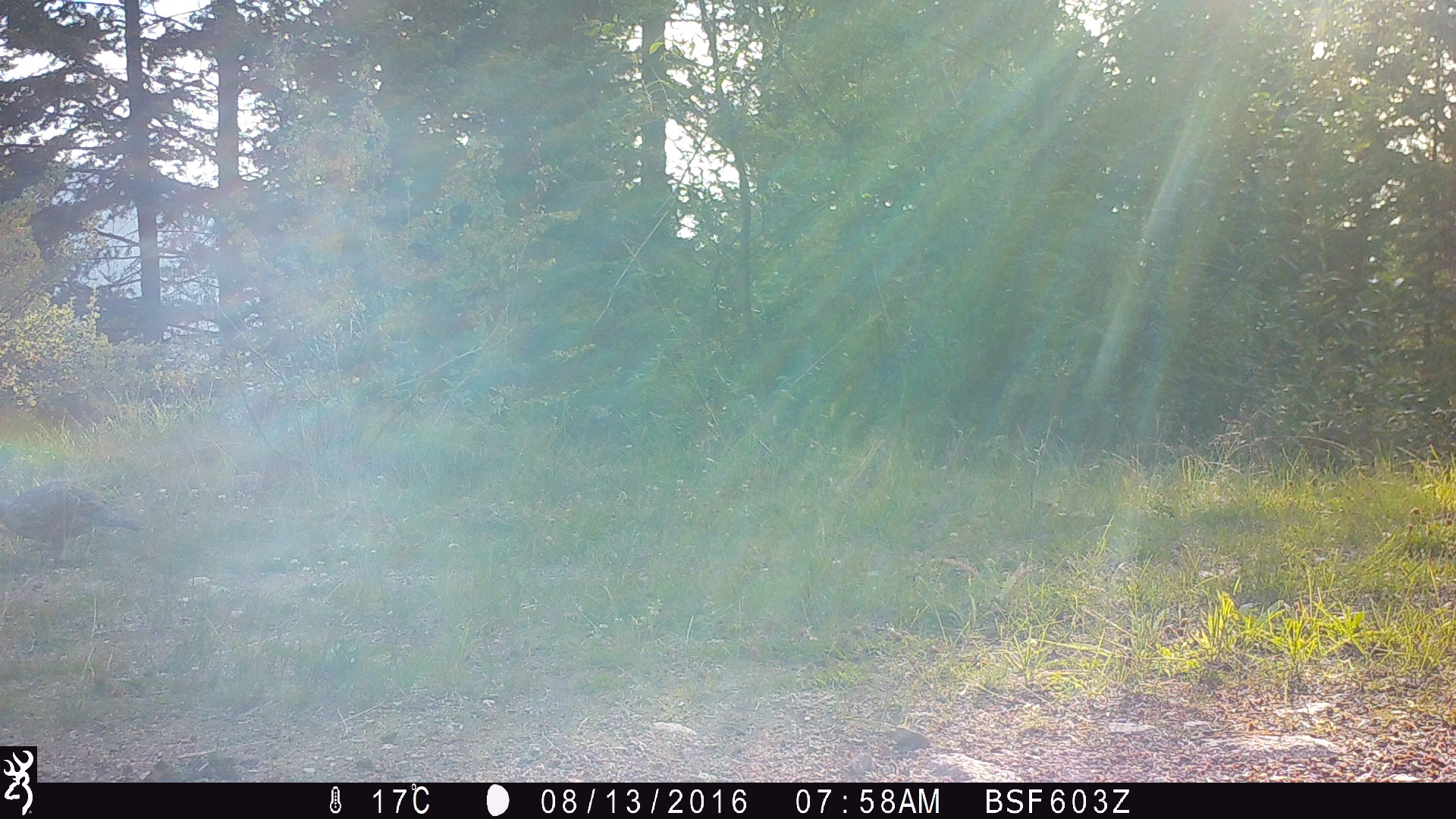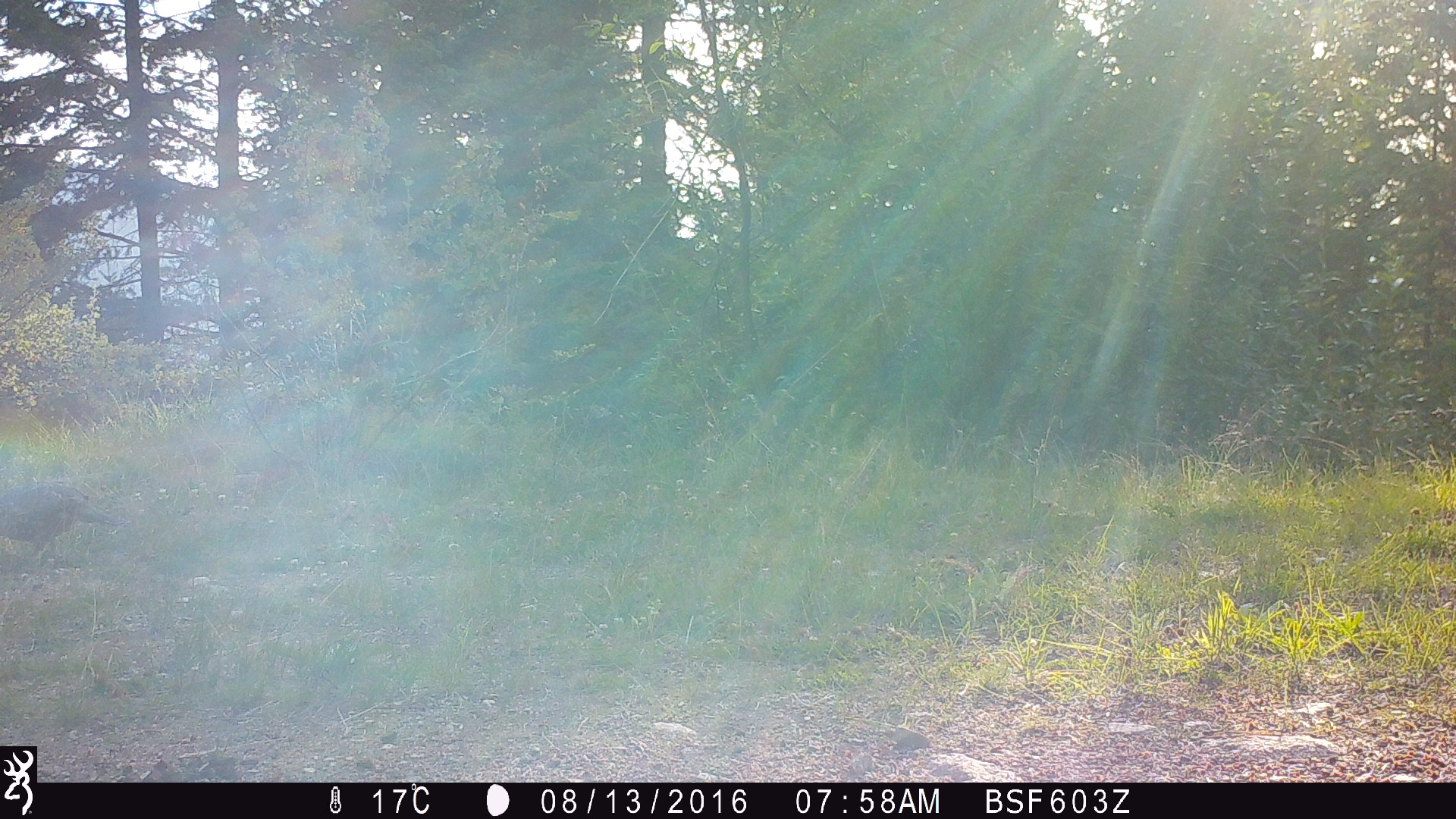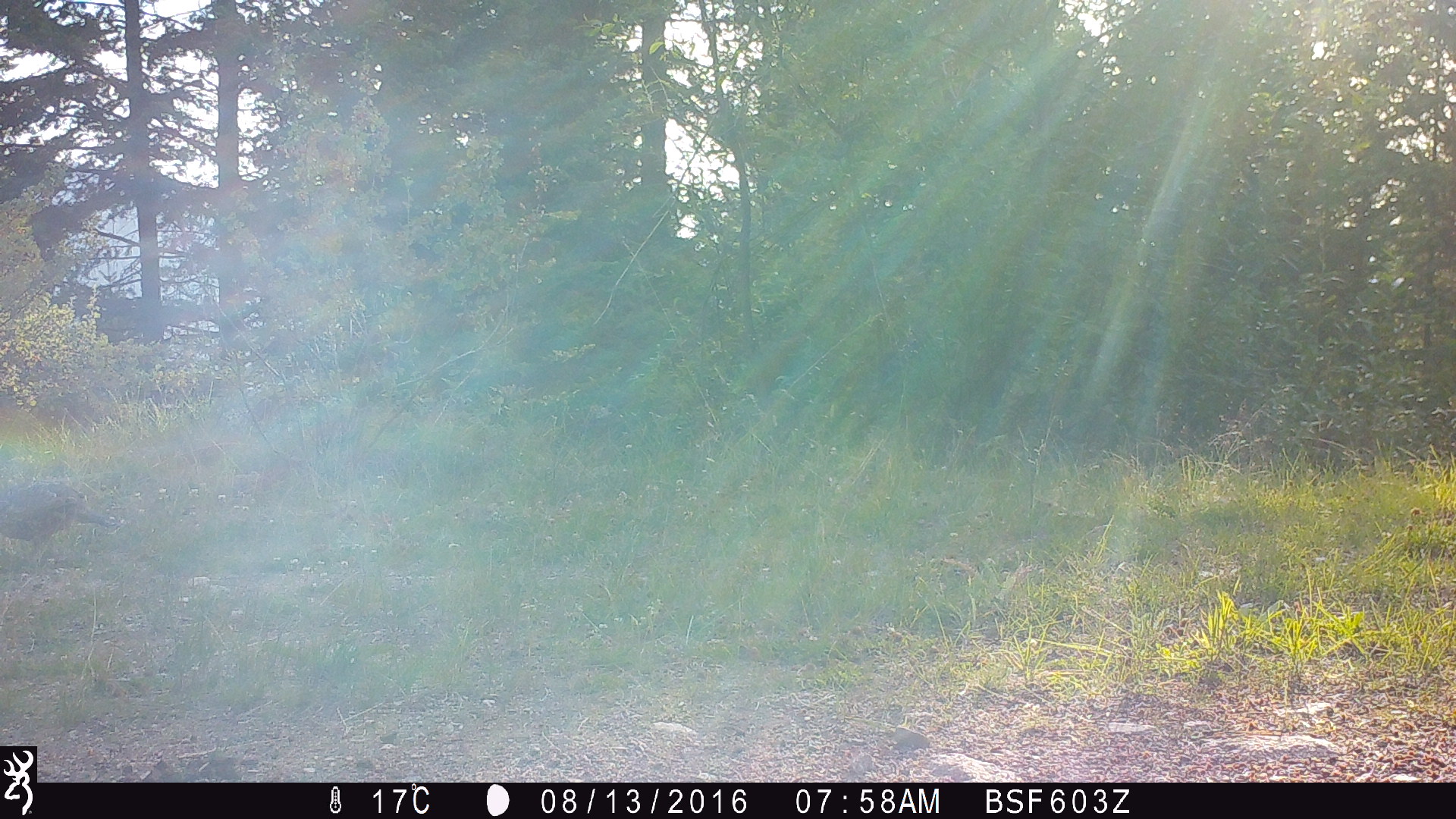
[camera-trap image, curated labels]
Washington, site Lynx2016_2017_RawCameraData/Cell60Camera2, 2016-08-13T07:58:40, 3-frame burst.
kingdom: Animalia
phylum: Chordata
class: Aves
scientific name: Aves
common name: birds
Aves (birds). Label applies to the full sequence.